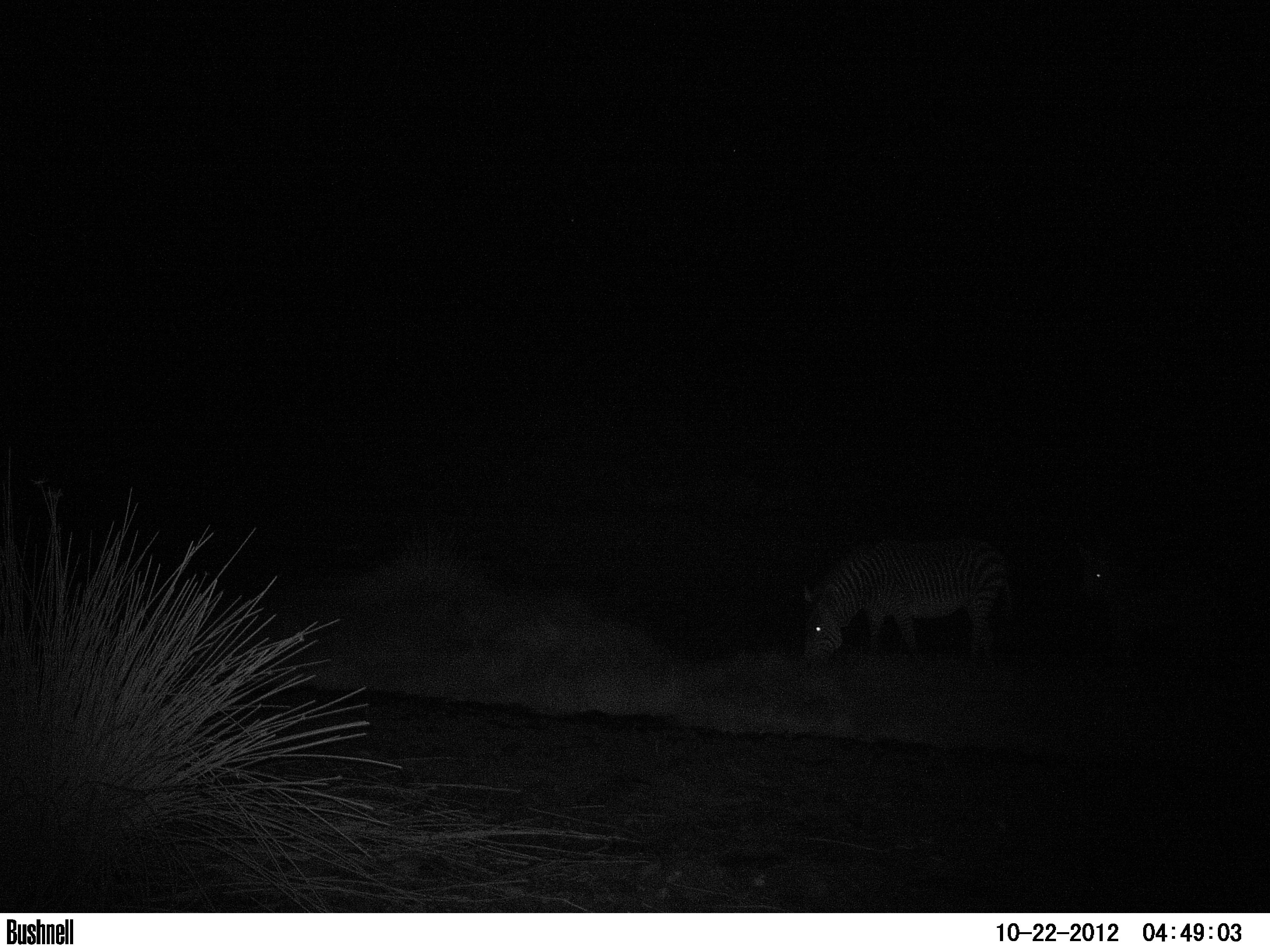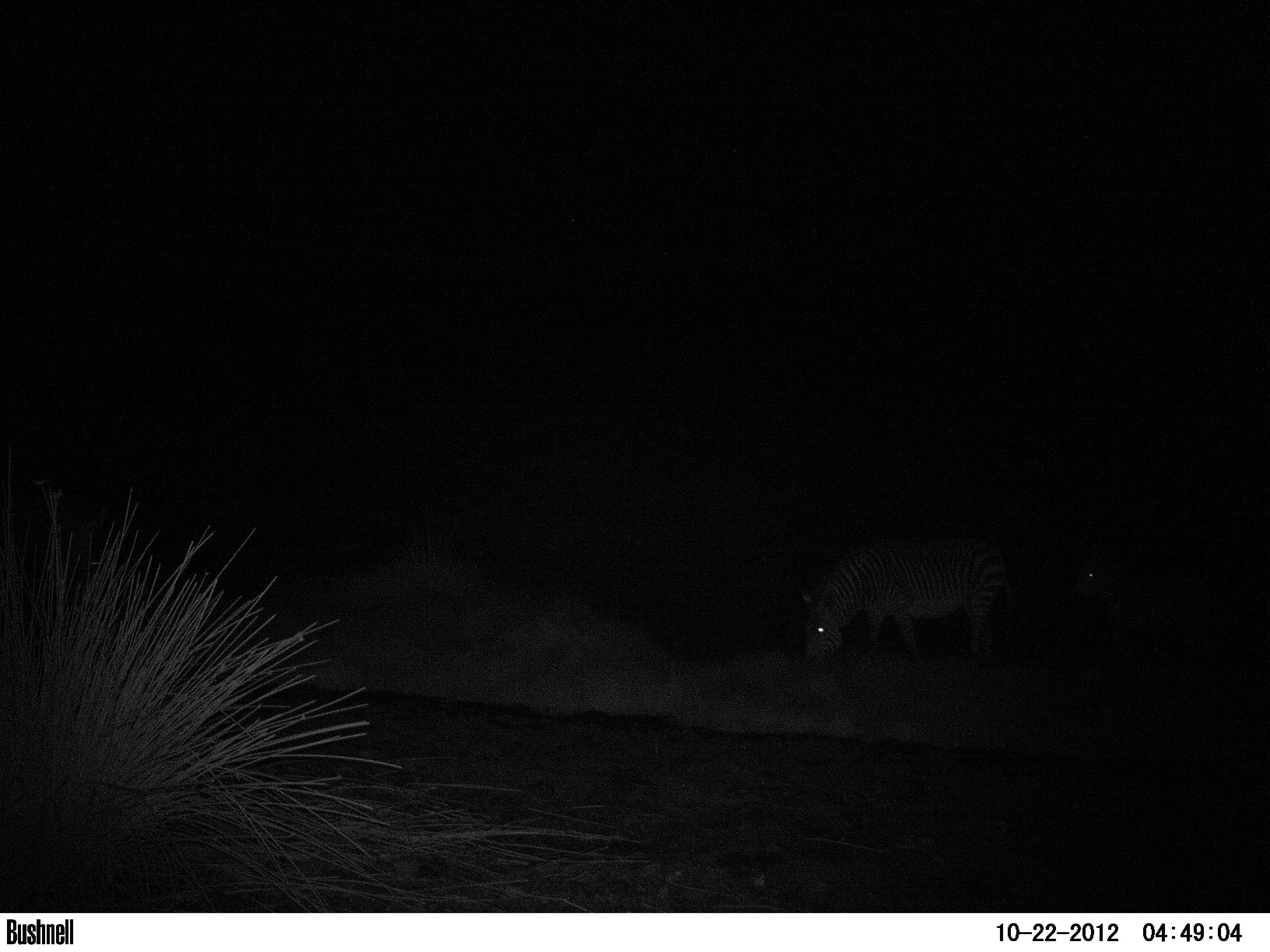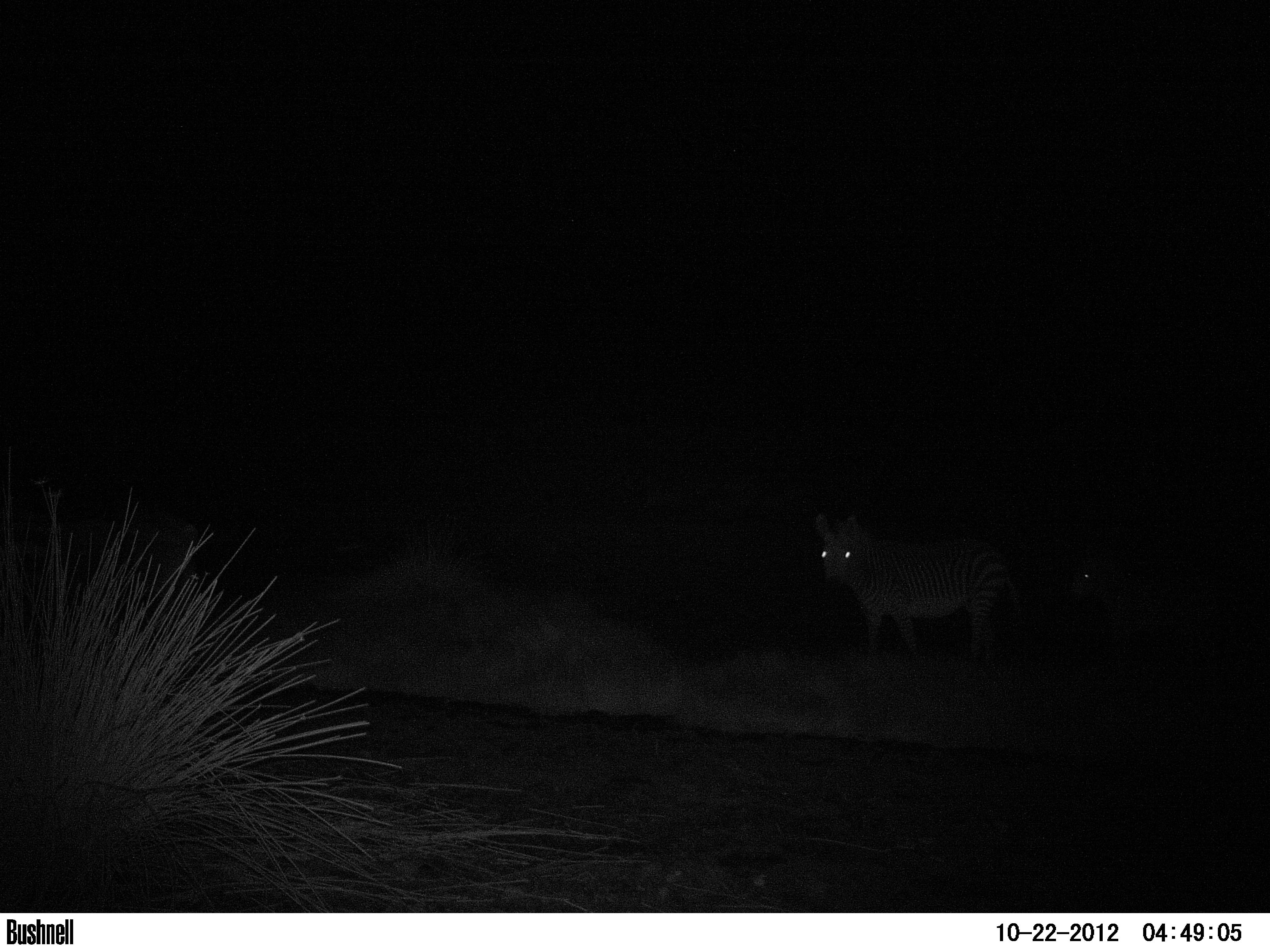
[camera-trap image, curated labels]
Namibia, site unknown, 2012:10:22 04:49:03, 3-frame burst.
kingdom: Animalia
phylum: Chordata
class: Mammalia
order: Perissodactyla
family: Equidae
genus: Equus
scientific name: Equus zebra hartmannae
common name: hartmann's mountain zebra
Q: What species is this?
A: Equus zebra hartmannae (hartmann's mountain zebra).